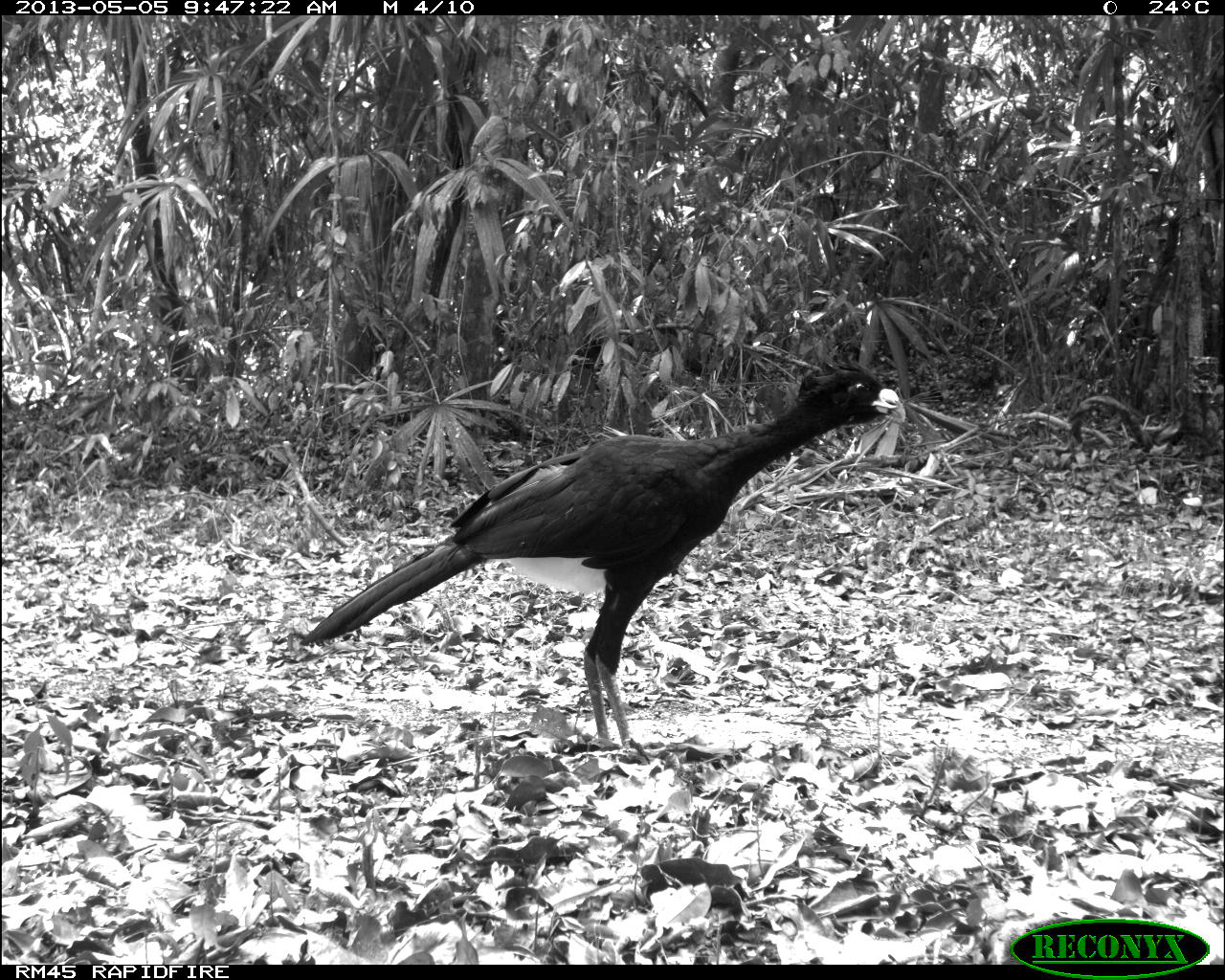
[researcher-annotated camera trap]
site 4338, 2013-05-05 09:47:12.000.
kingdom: Animalia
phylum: Chordata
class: Aves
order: Galliformes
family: Cracidae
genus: Crax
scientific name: Crax rubra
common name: great curassow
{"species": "Crax rubra (great curassow)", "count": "1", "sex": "male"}